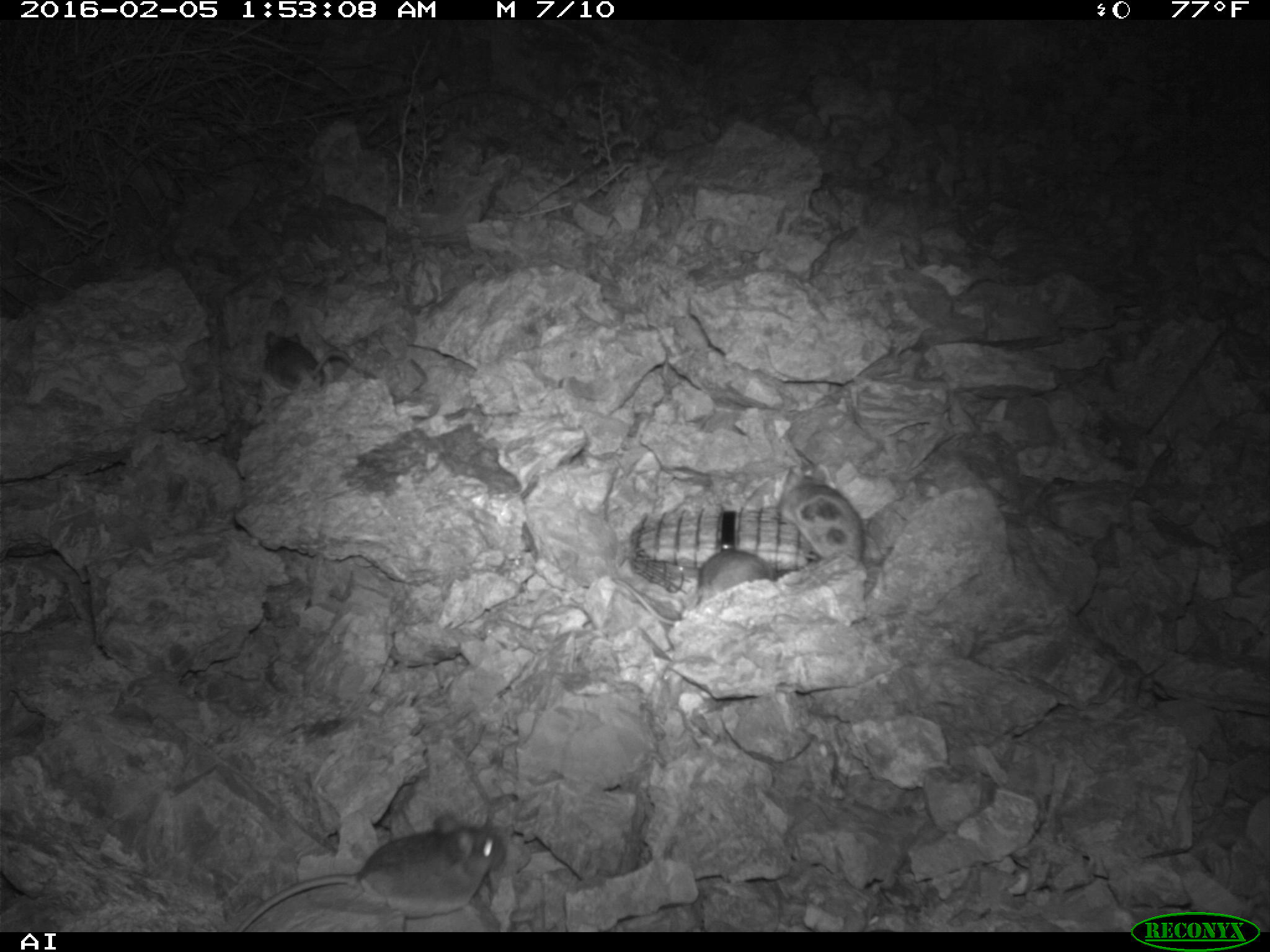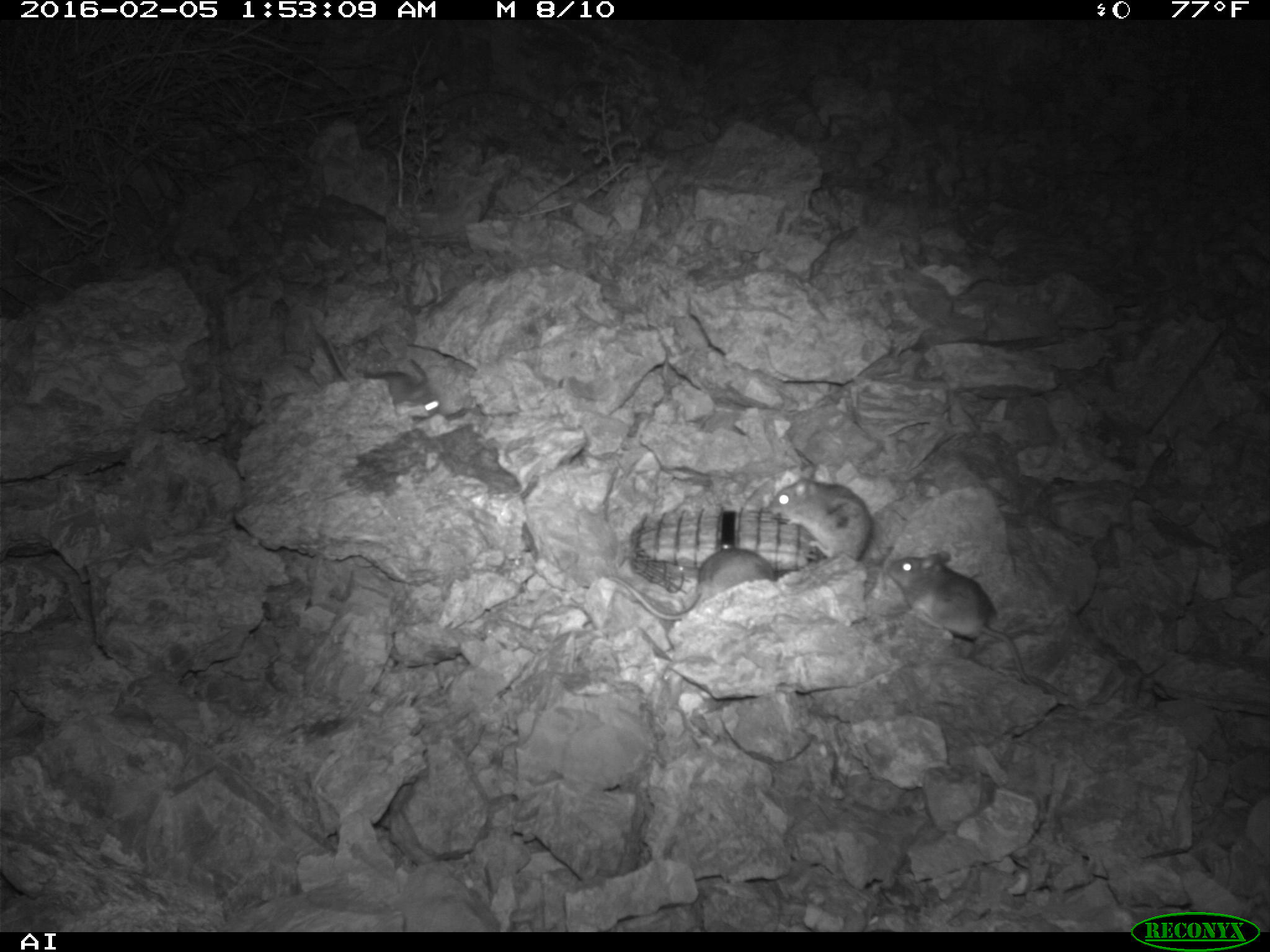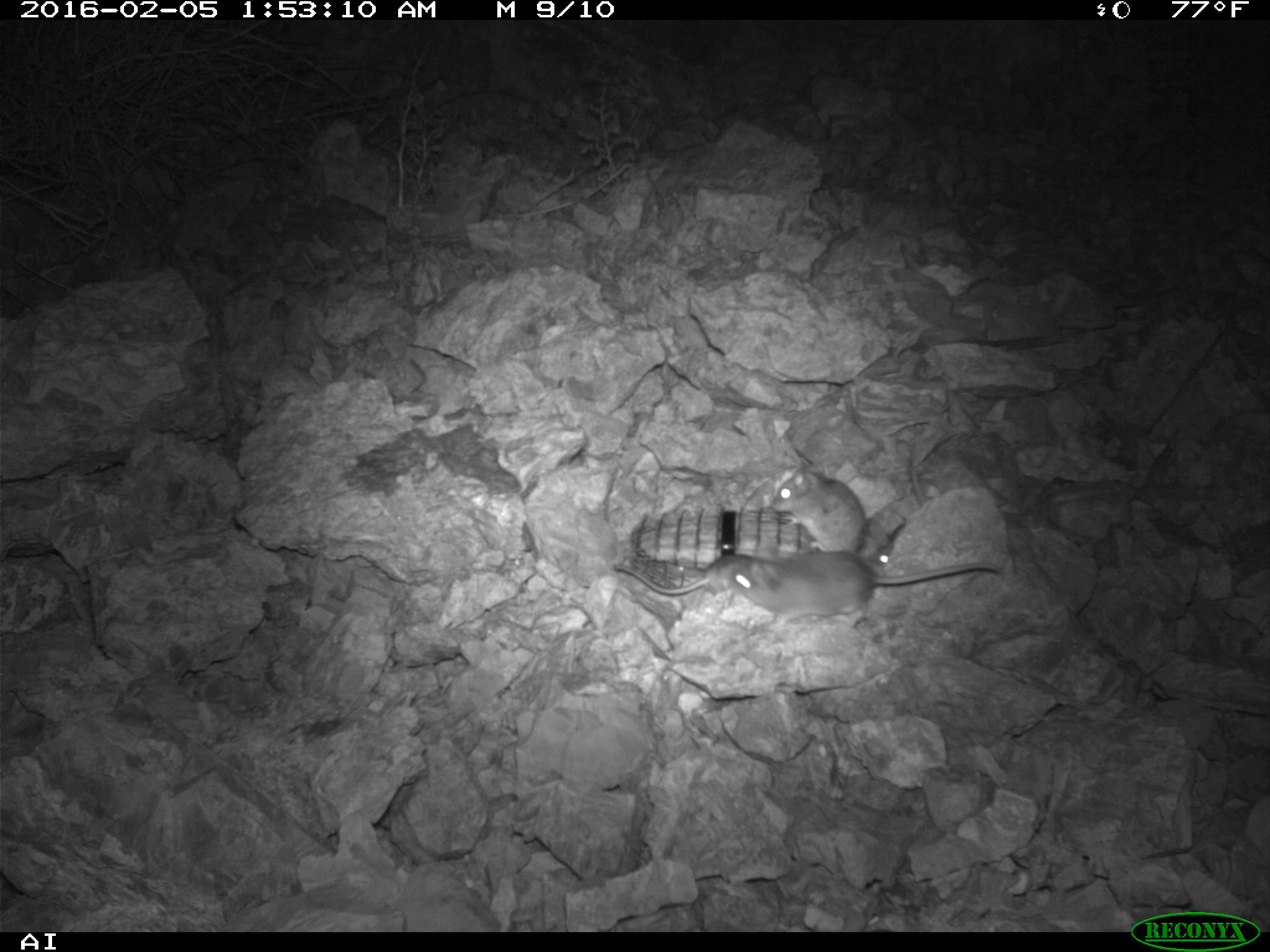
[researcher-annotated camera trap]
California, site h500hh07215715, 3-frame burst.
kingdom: Animalia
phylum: Chordata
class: Mammalia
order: Rodentia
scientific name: Rodentia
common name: rodent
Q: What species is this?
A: Rodent (Rodentia).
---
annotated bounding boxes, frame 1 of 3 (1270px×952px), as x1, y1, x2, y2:
rodent: 228, 813, 504, 932; 610, 543, 773, 625; 262, 331, 353, 392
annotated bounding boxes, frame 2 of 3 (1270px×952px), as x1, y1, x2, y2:
rodent: 887, 549, 1027, 685; 602, 542, 773, 622; 316, 325, 438, 418; 768, 475, 874, 561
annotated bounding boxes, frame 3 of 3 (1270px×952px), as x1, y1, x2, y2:
rodent: 719, 548, 1002, 625; 610, 553, 779, 615; 768, 464, 867, 556; 871, 545, 892, 568